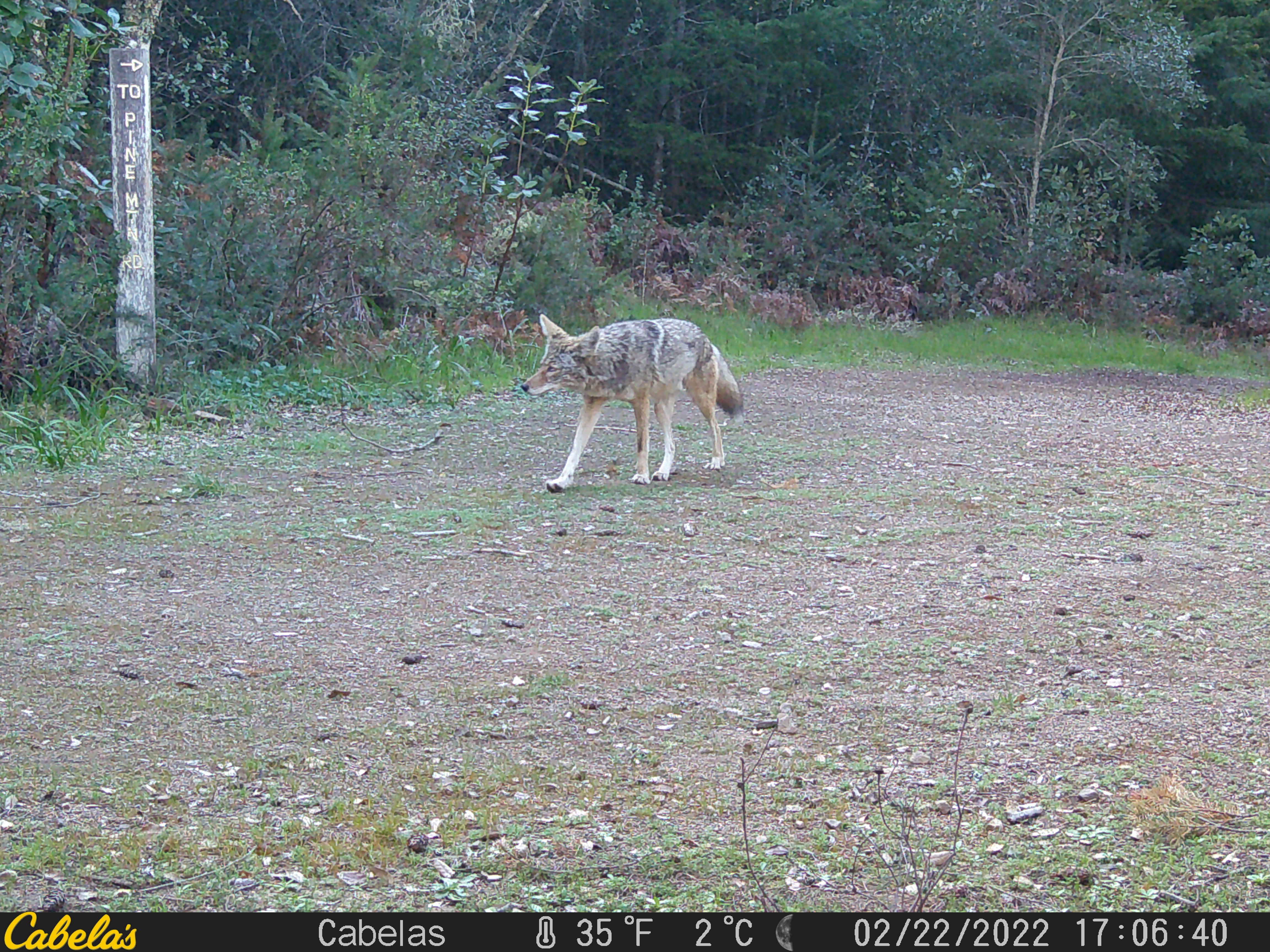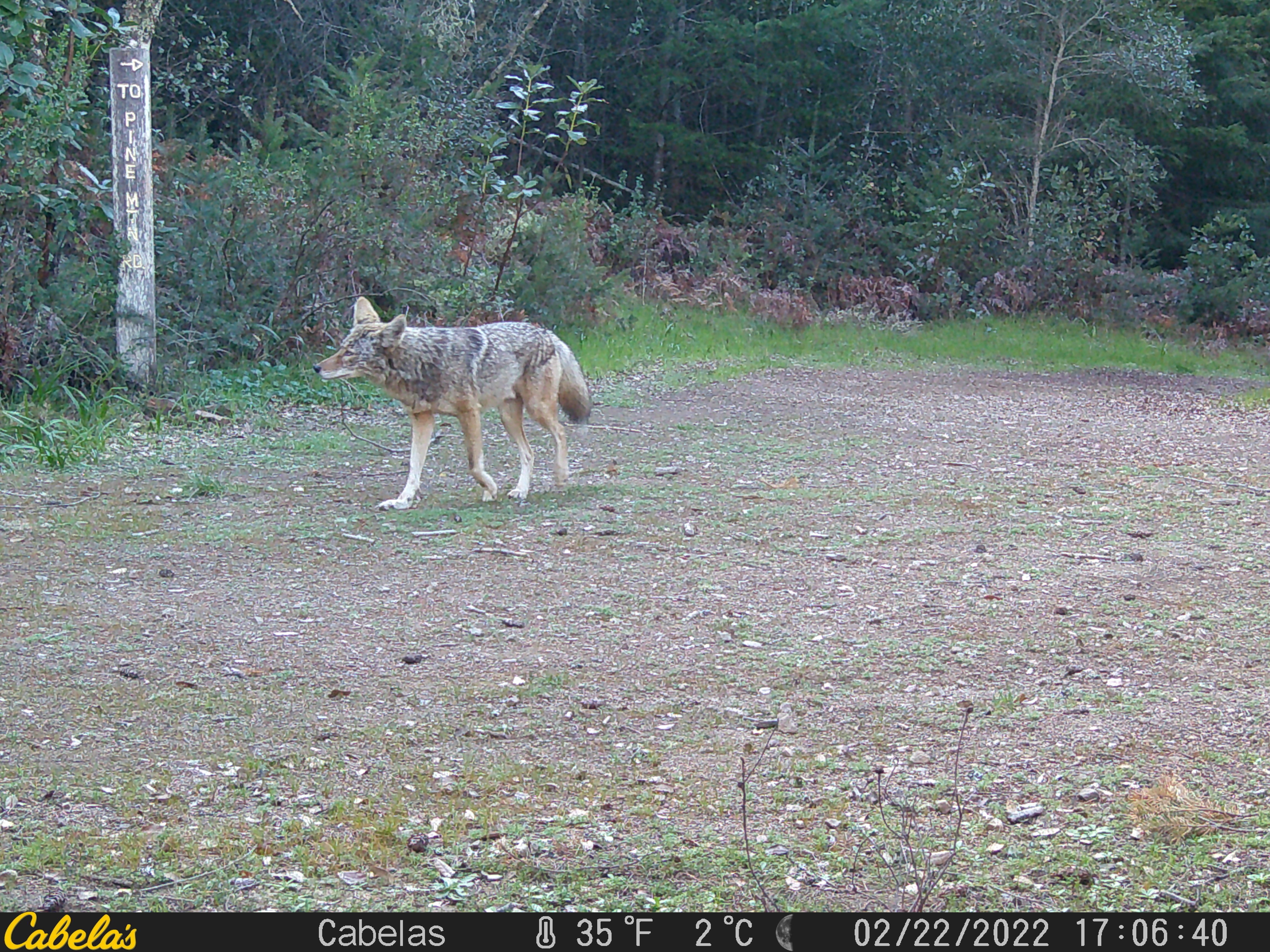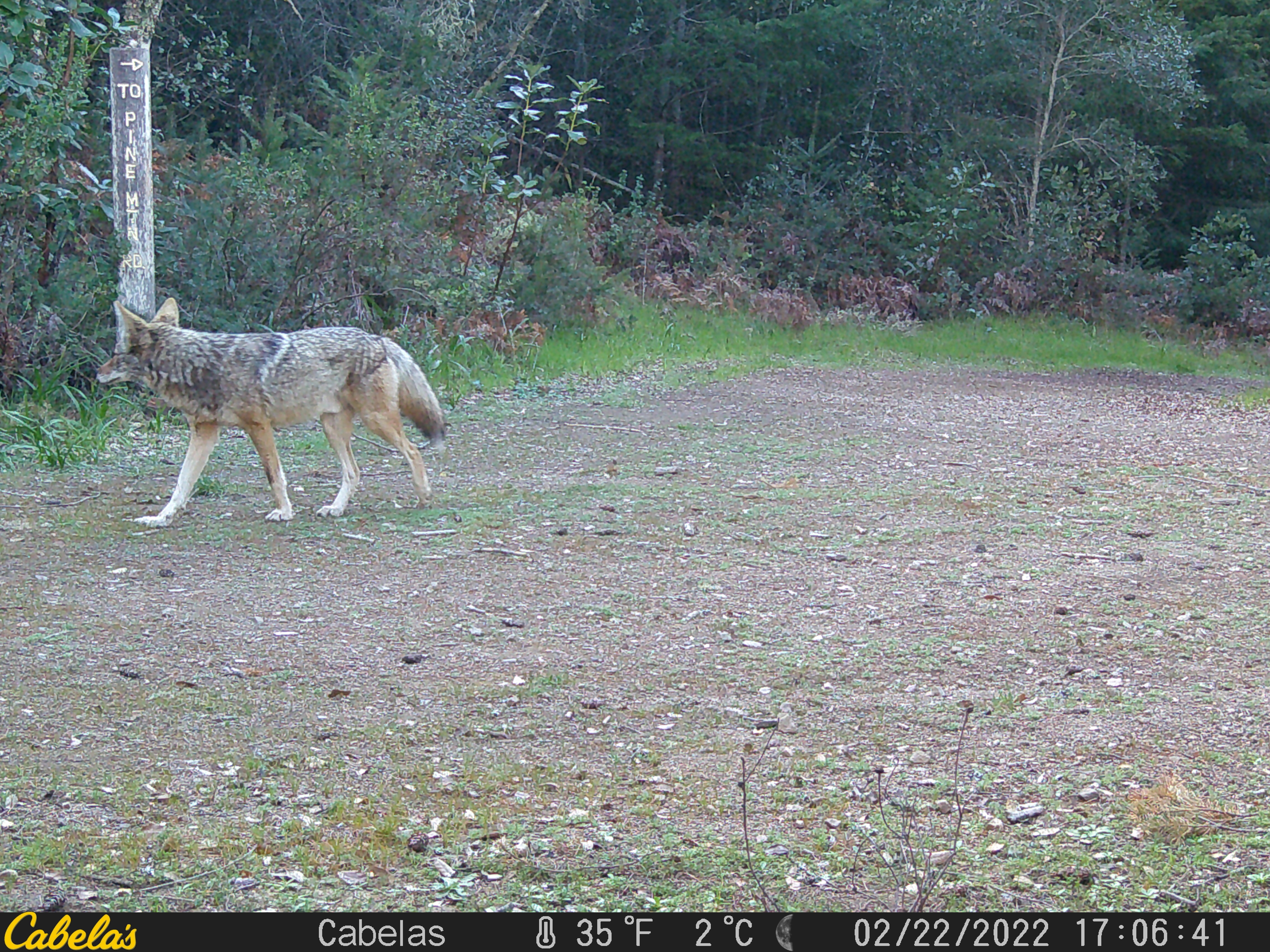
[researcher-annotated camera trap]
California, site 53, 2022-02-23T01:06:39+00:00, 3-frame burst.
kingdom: Animalia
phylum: Chordata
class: Mammalia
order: Carnivora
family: Canidae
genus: Canis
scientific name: Canis latrans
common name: coyote